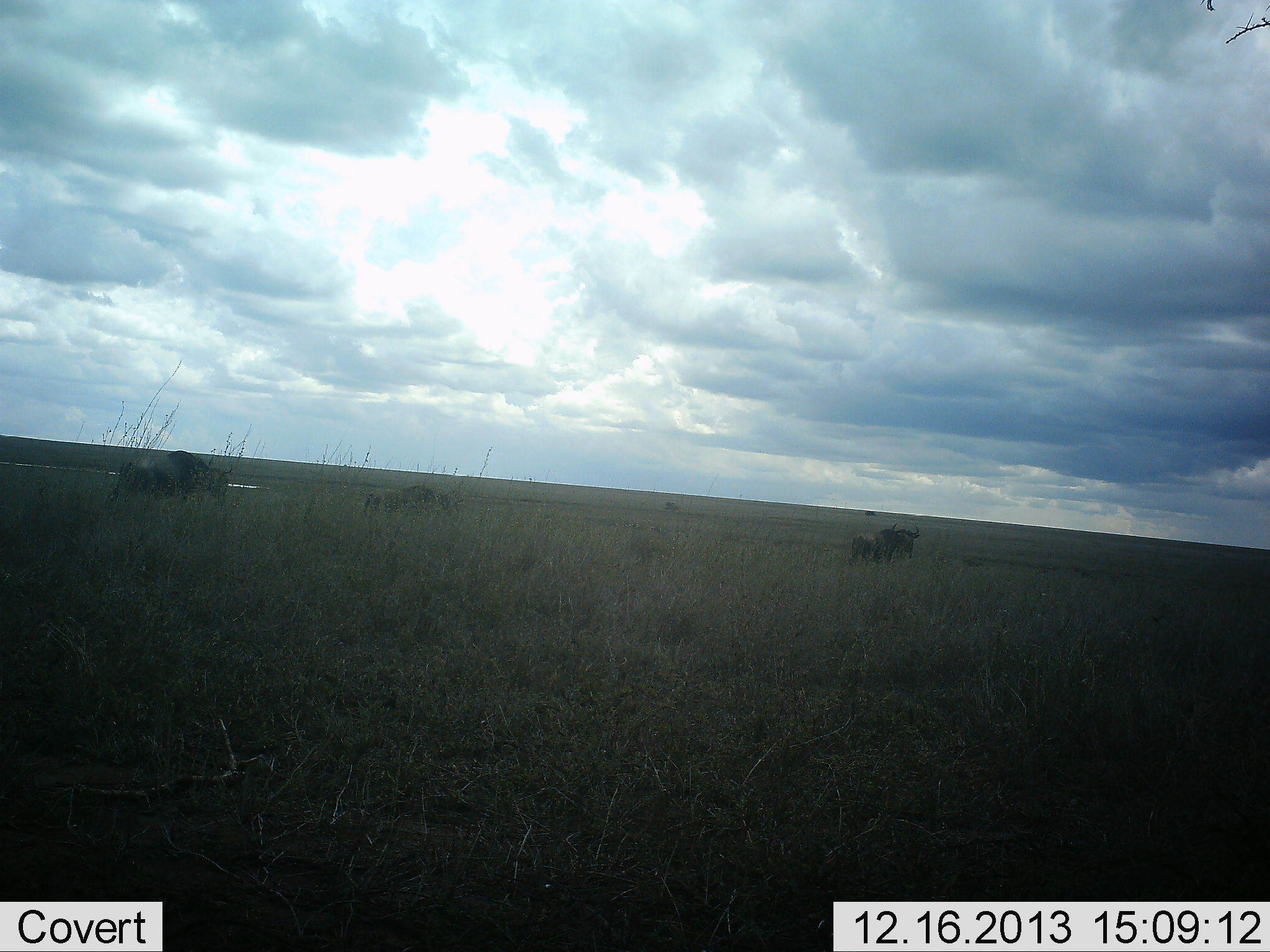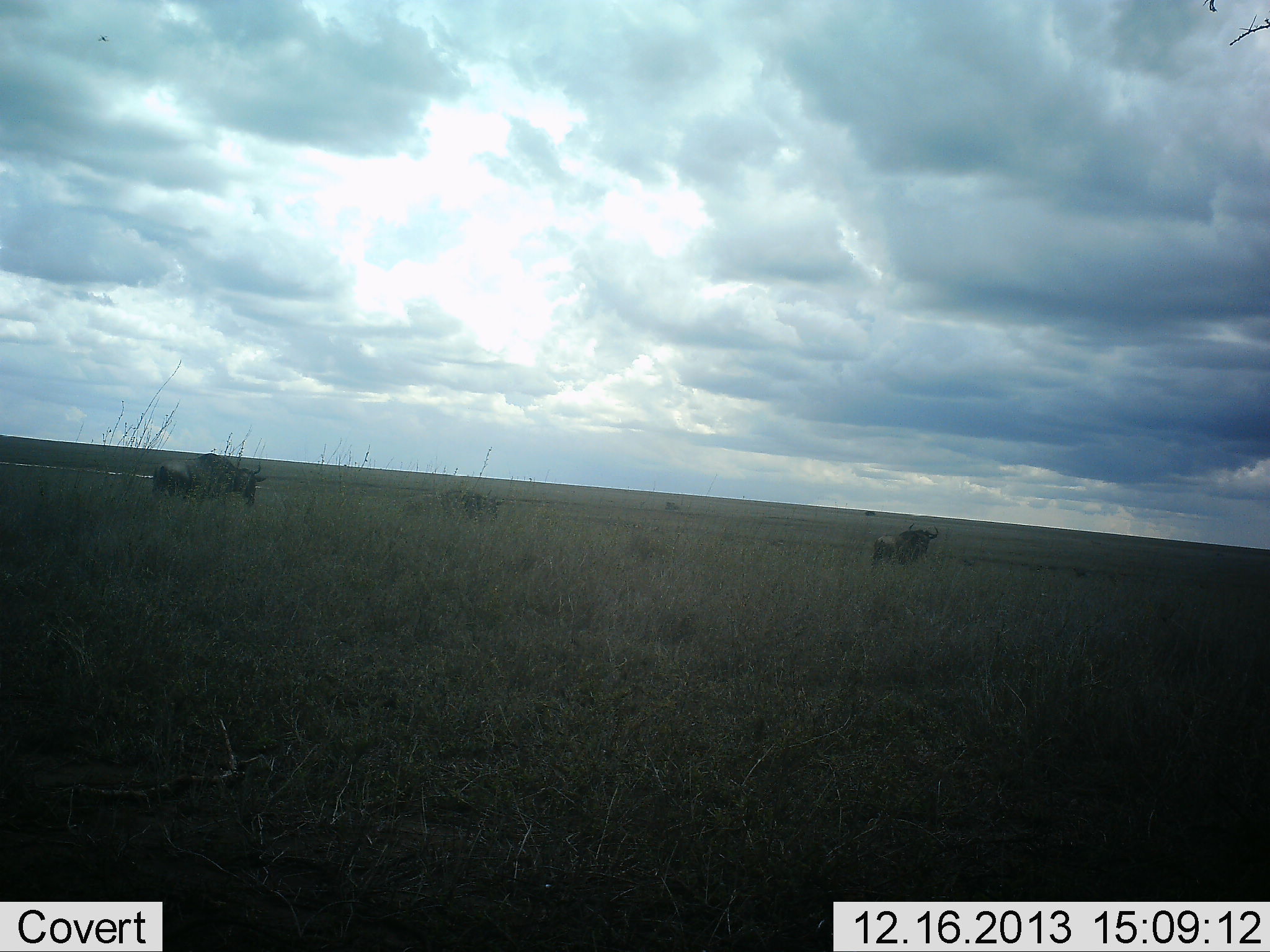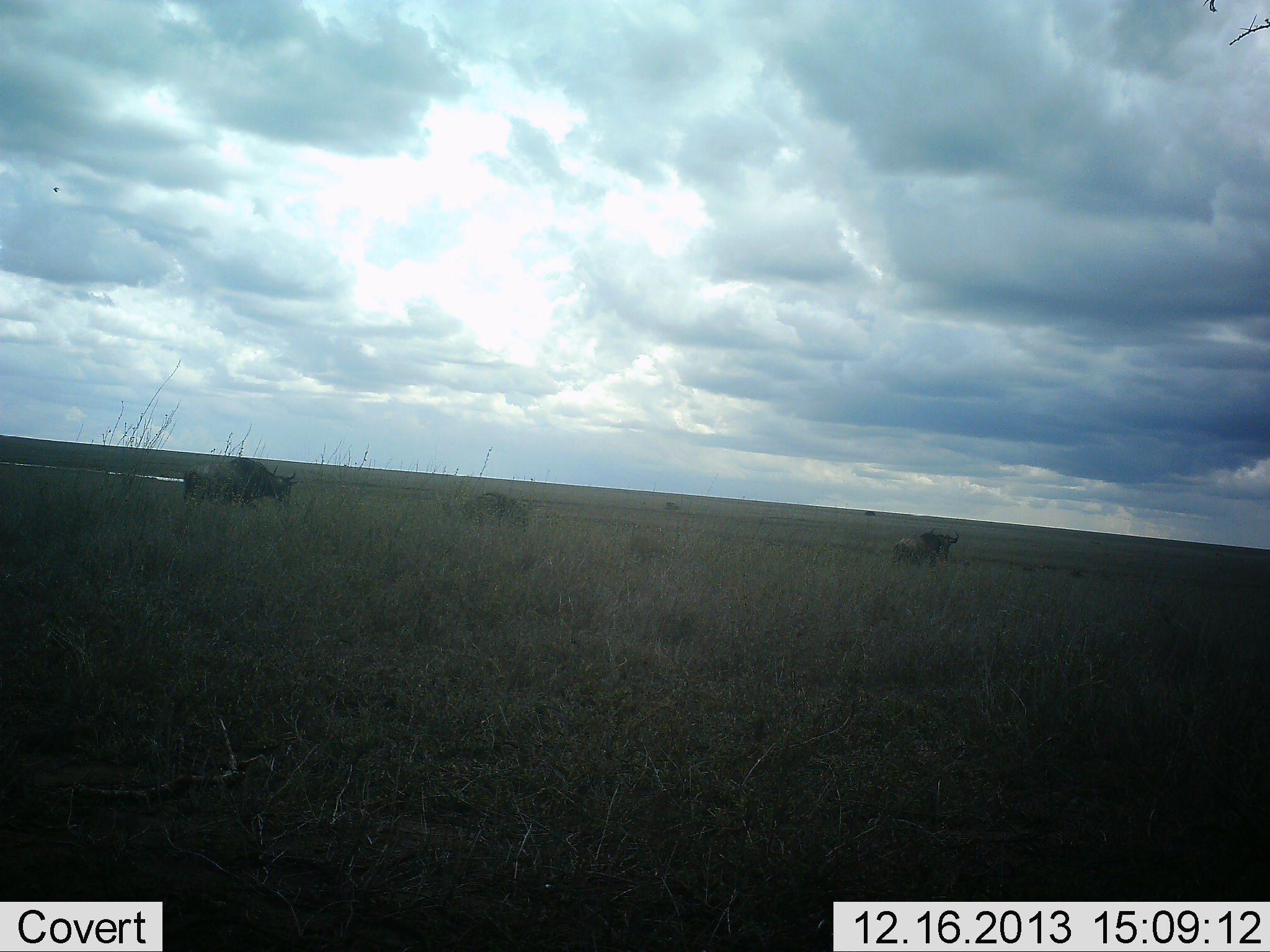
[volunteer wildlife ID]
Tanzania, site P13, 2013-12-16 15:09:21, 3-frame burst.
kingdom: Animalia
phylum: Chordata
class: Mammalia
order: Artiodactyla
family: Bovidae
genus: Connochaetes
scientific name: Connochaetes taurinus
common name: blue wildebeest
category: wildebeest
Wildebeest (blue wildebeest) (Connochaetes taurinus), count 3. Behavior (volunteer vote fractions): standing 0%, resting 0%, moving 100%, interacting 0%. Young present (vote fraction): 20%. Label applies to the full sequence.